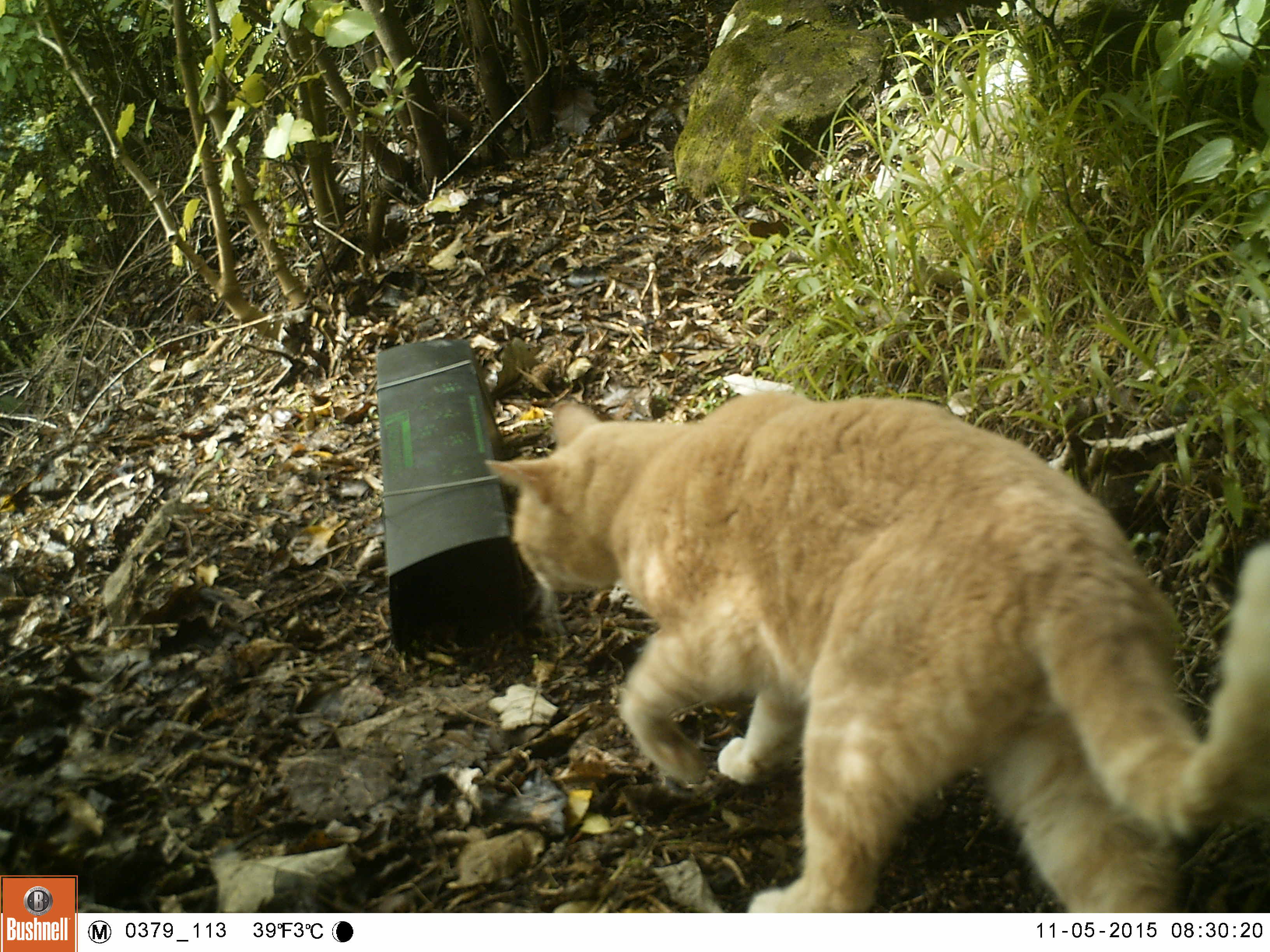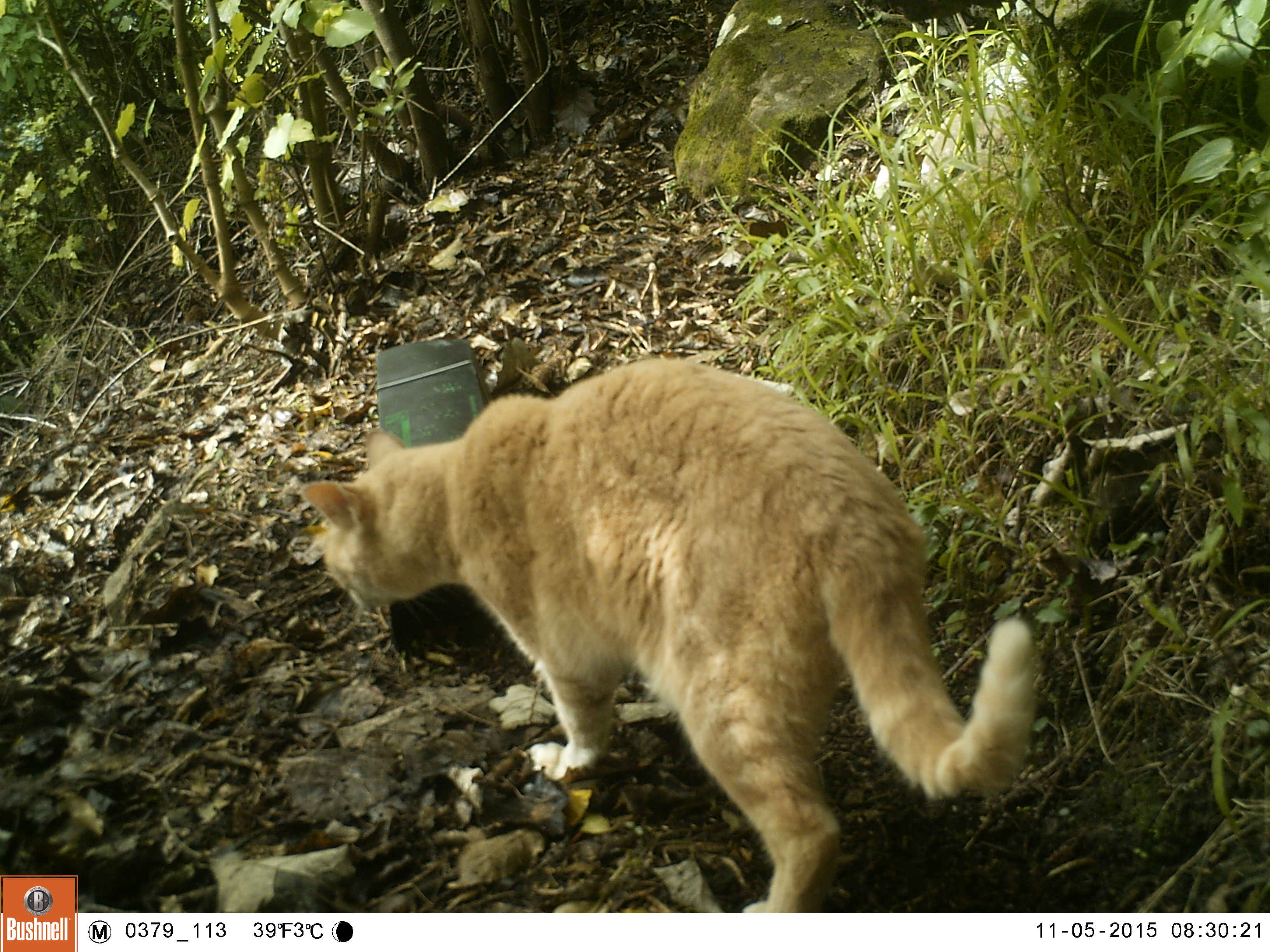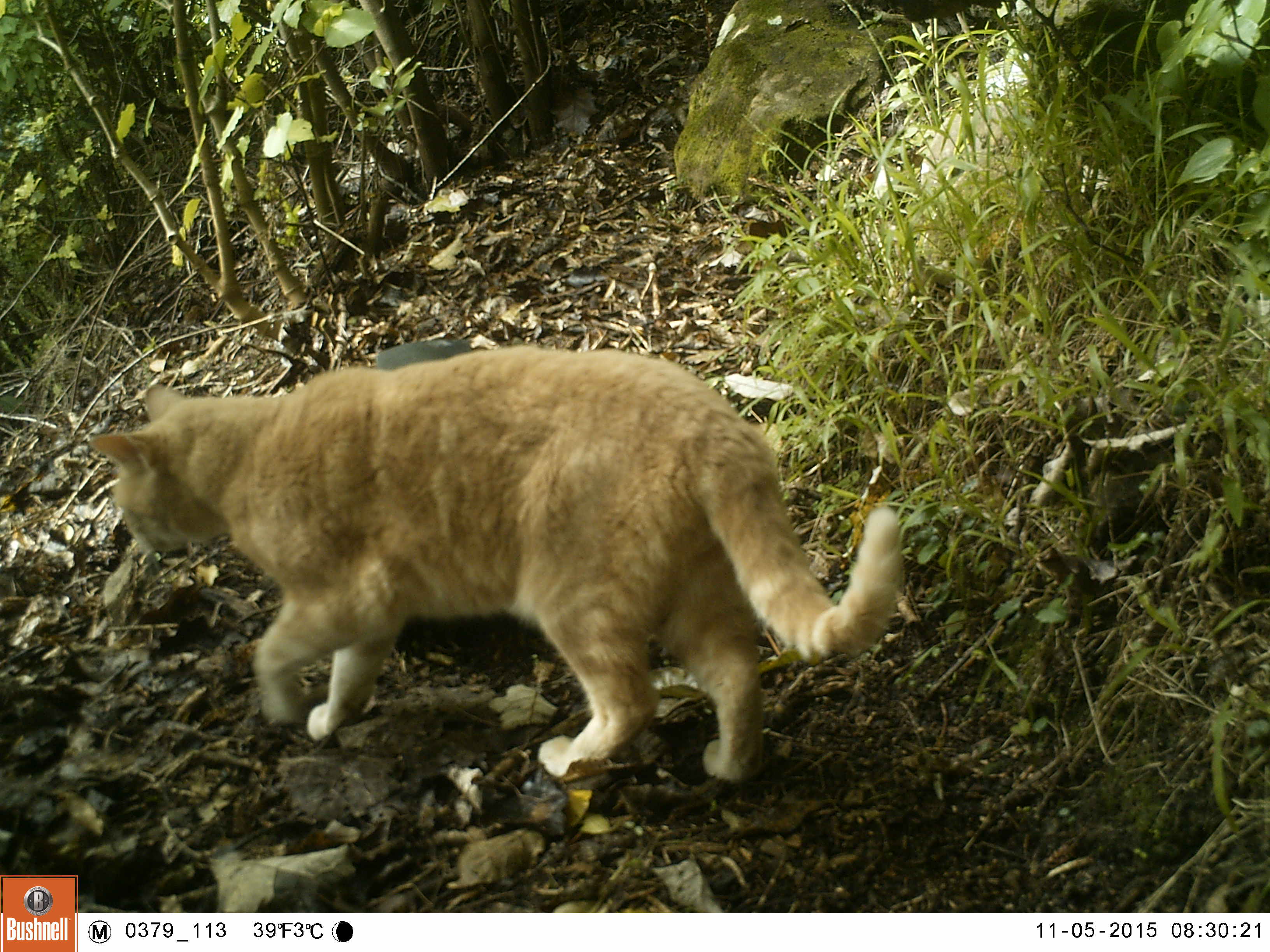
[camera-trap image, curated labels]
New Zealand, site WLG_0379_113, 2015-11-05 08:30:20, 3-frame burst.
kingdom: Animalia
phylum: Chordata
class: Mammalia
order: Carnivora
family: Felidae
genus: Felis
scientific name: Felis catus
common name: domestic cat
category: cat